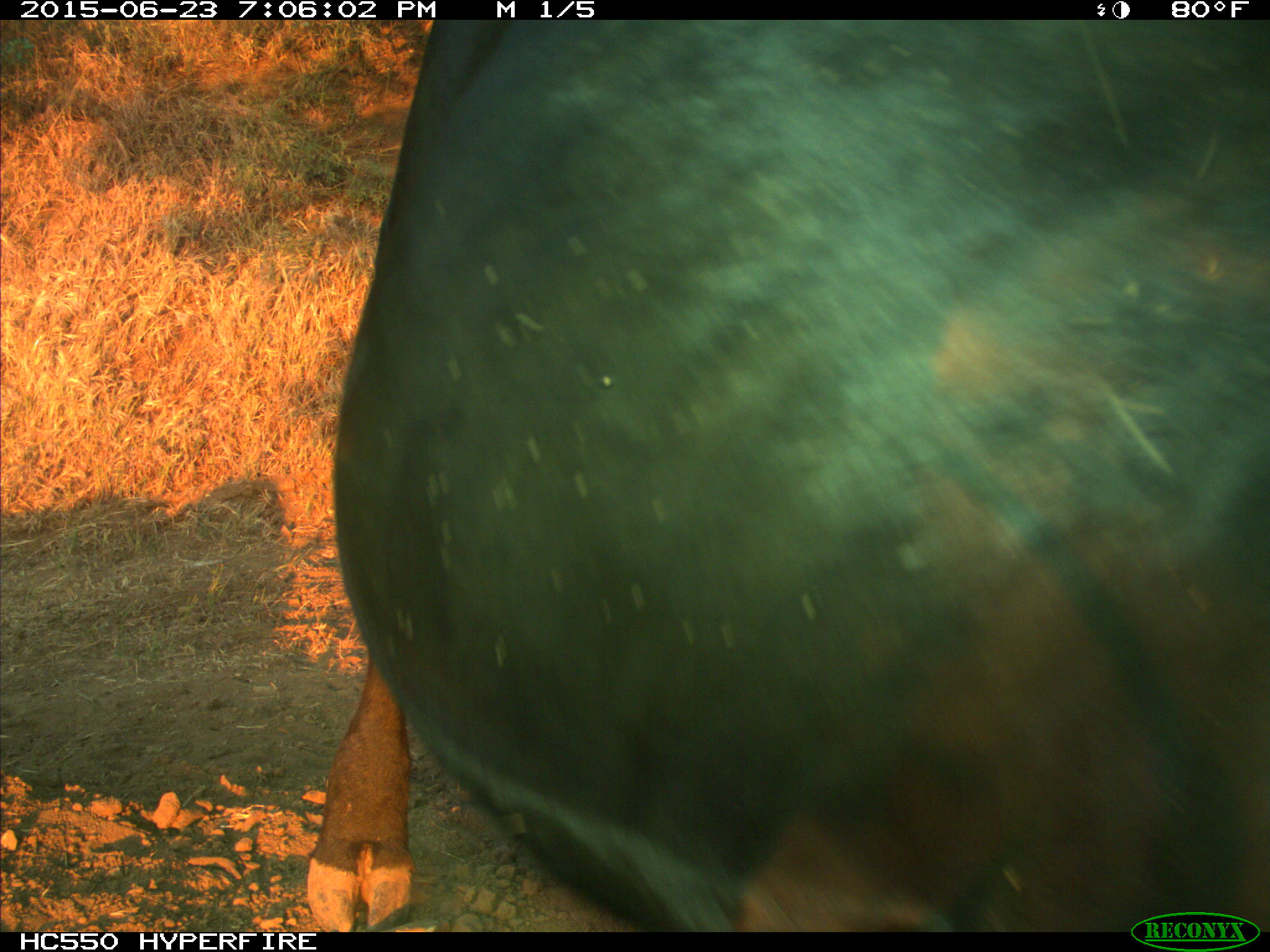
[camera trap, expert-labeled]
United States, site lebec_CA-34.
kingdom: Animalia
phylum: Chordata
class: Mammalia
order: Artiodactyla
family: Bovidae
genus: Bos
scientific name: Bos taurus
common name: domestic cow